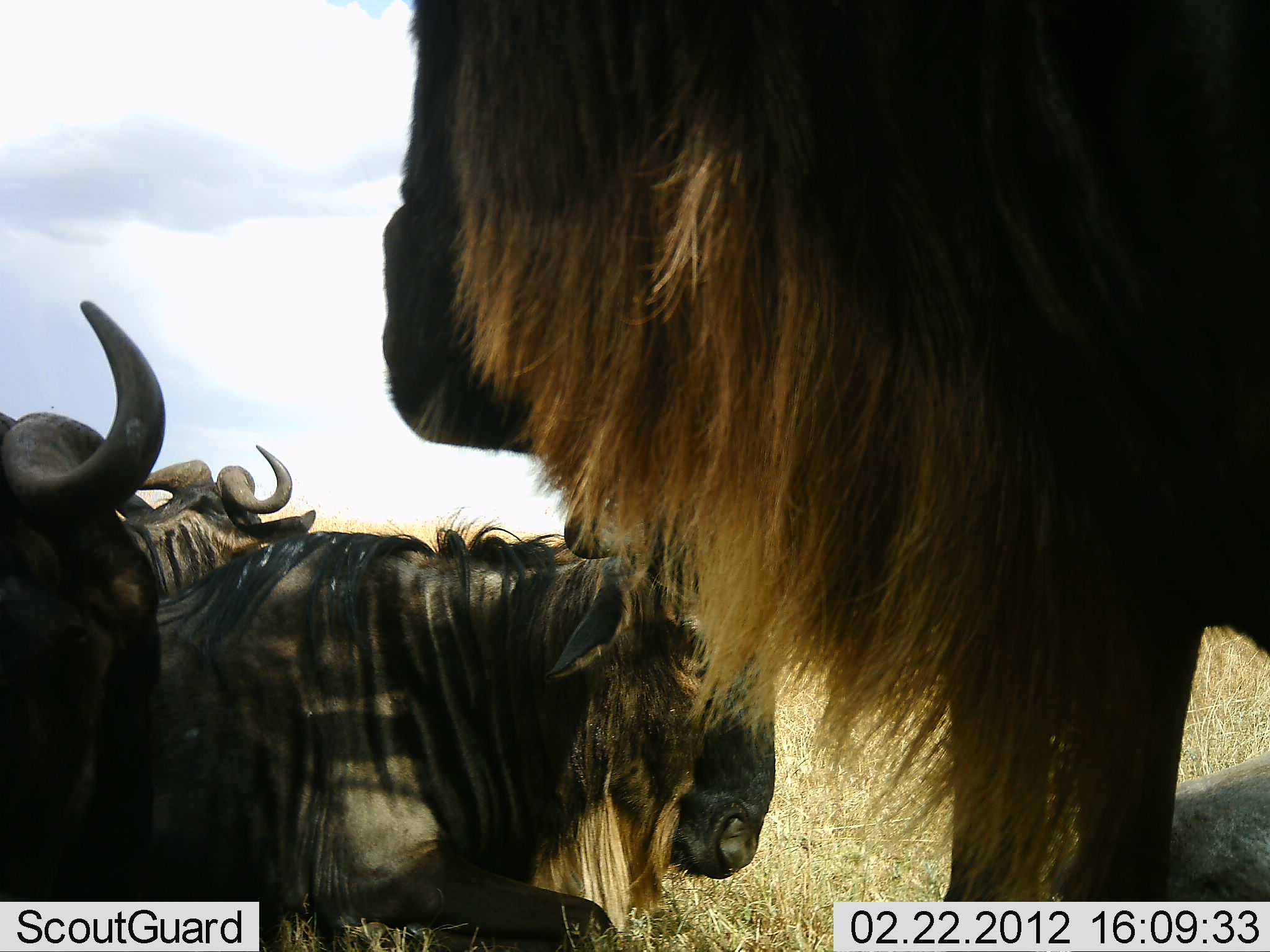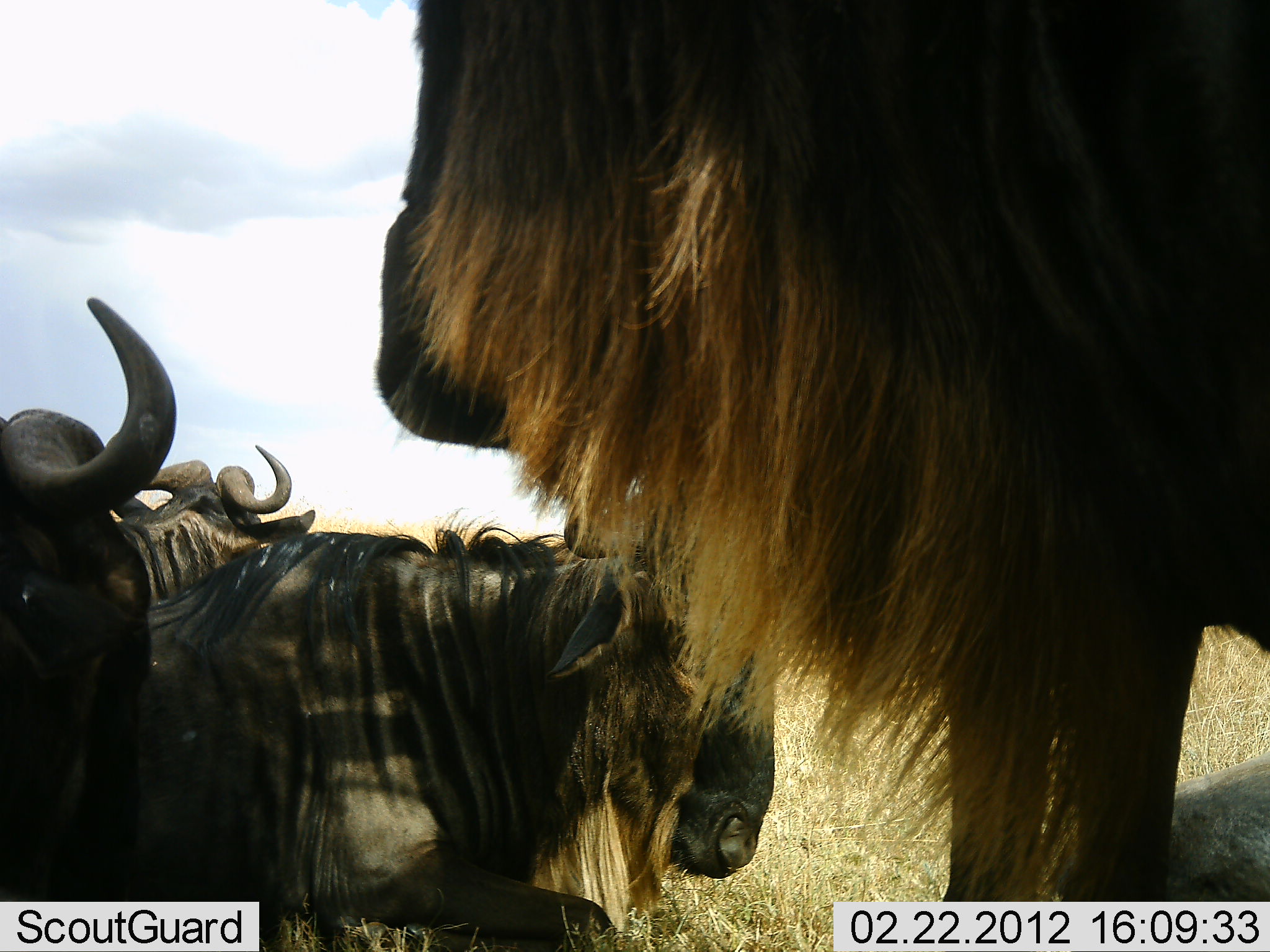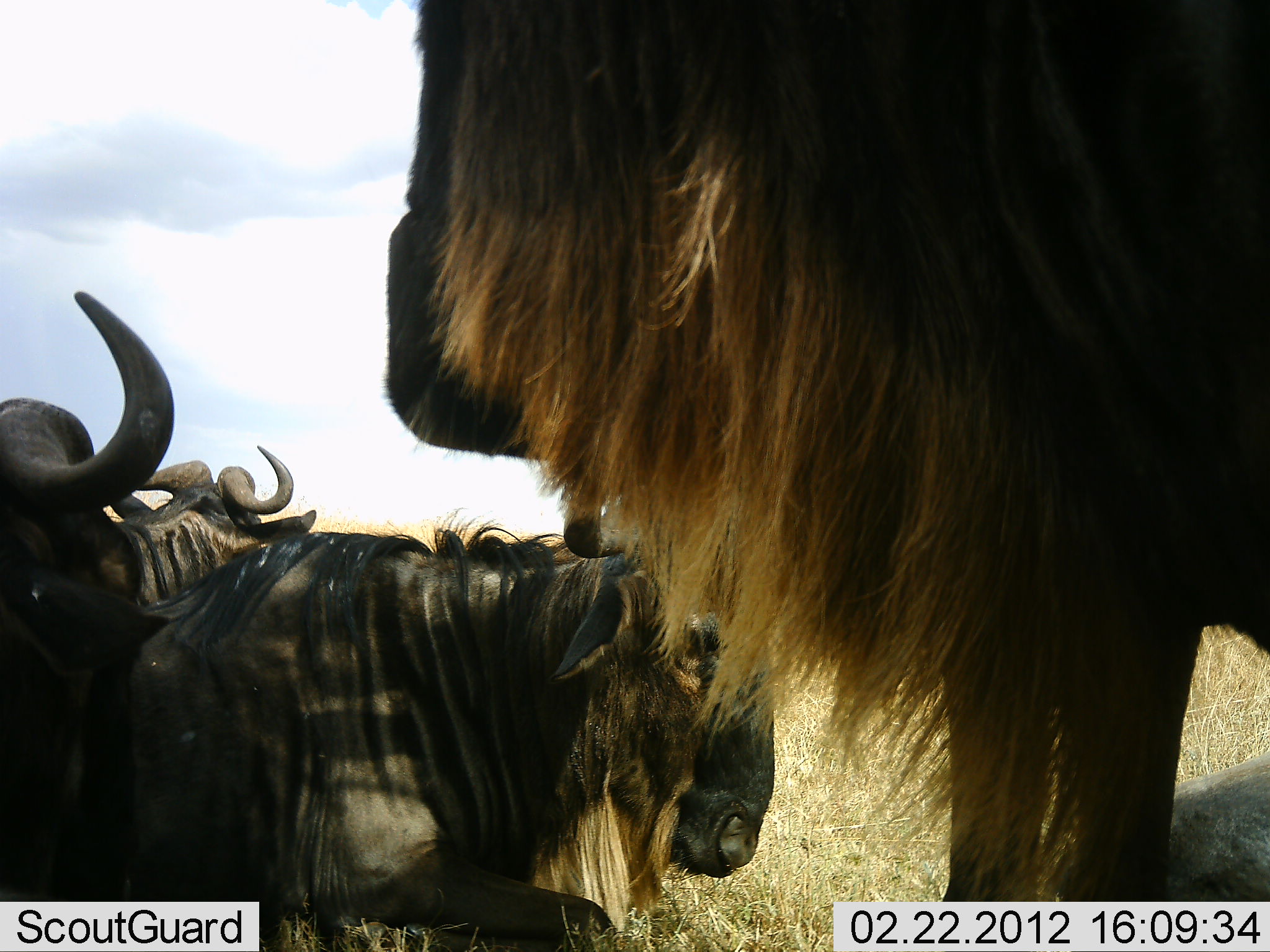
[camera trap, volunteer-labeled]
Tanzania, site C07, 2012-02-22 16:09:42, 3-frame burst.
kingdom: Animalia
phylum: Chordata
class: Mammalia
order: Artiodactyla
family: Bovidae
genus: Connochaetes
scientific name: Connochaetes taurinus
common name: blue wildebeest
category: wildebeest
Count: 4.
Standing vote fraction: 82%.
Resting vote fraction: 65%.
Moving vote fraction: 0%.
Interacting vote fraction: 0%.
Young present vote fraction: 0%.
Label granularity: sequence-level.